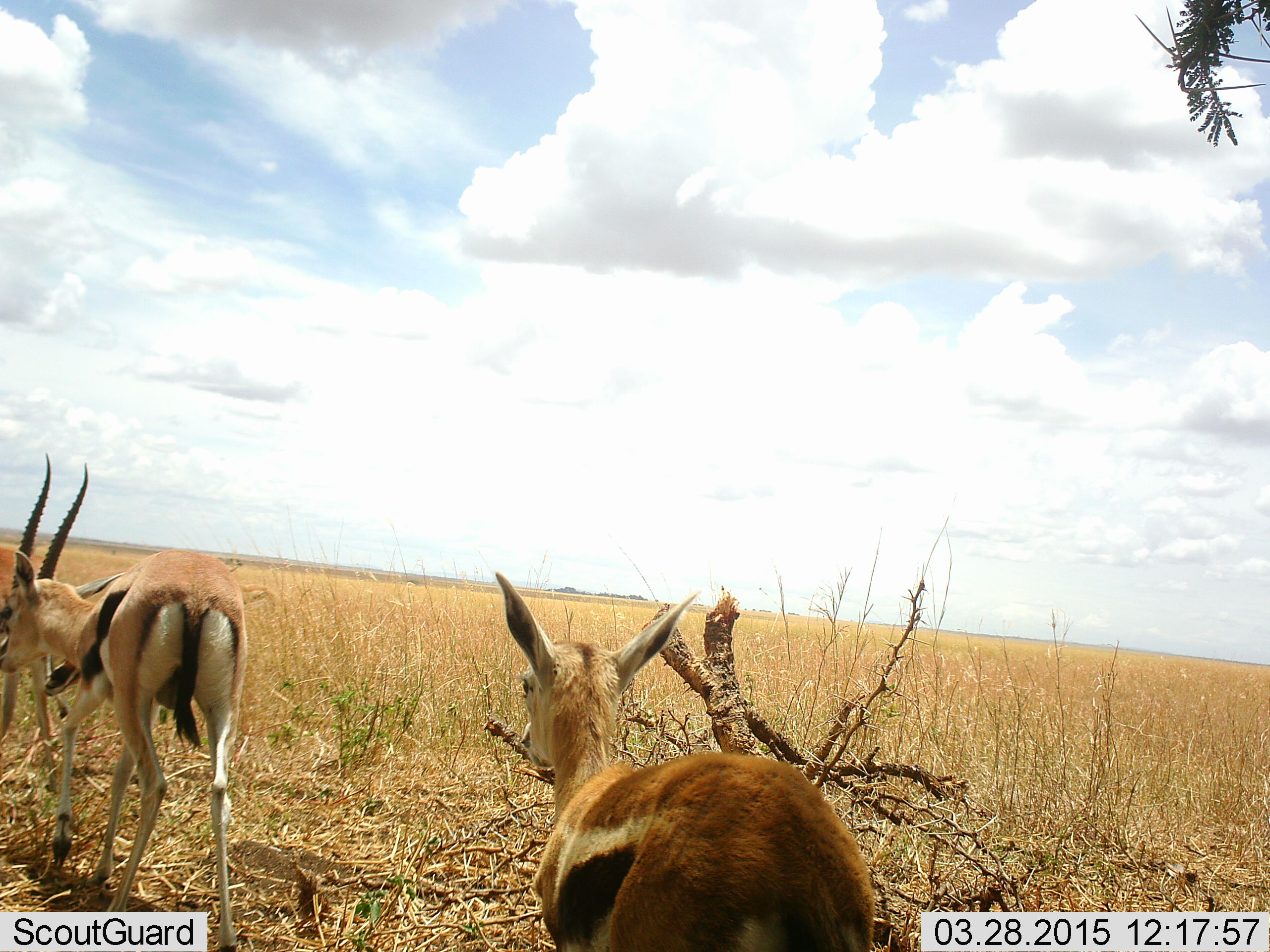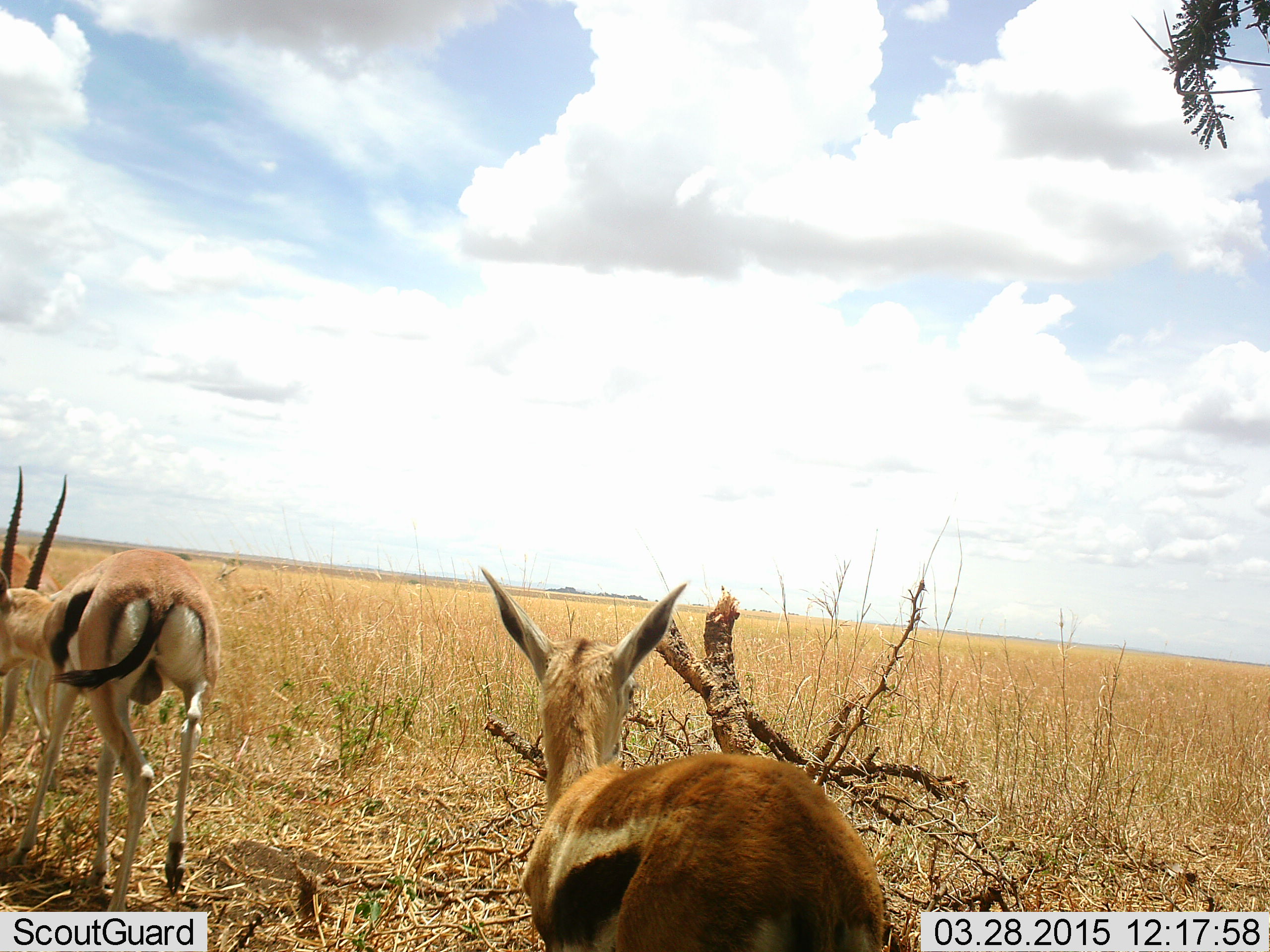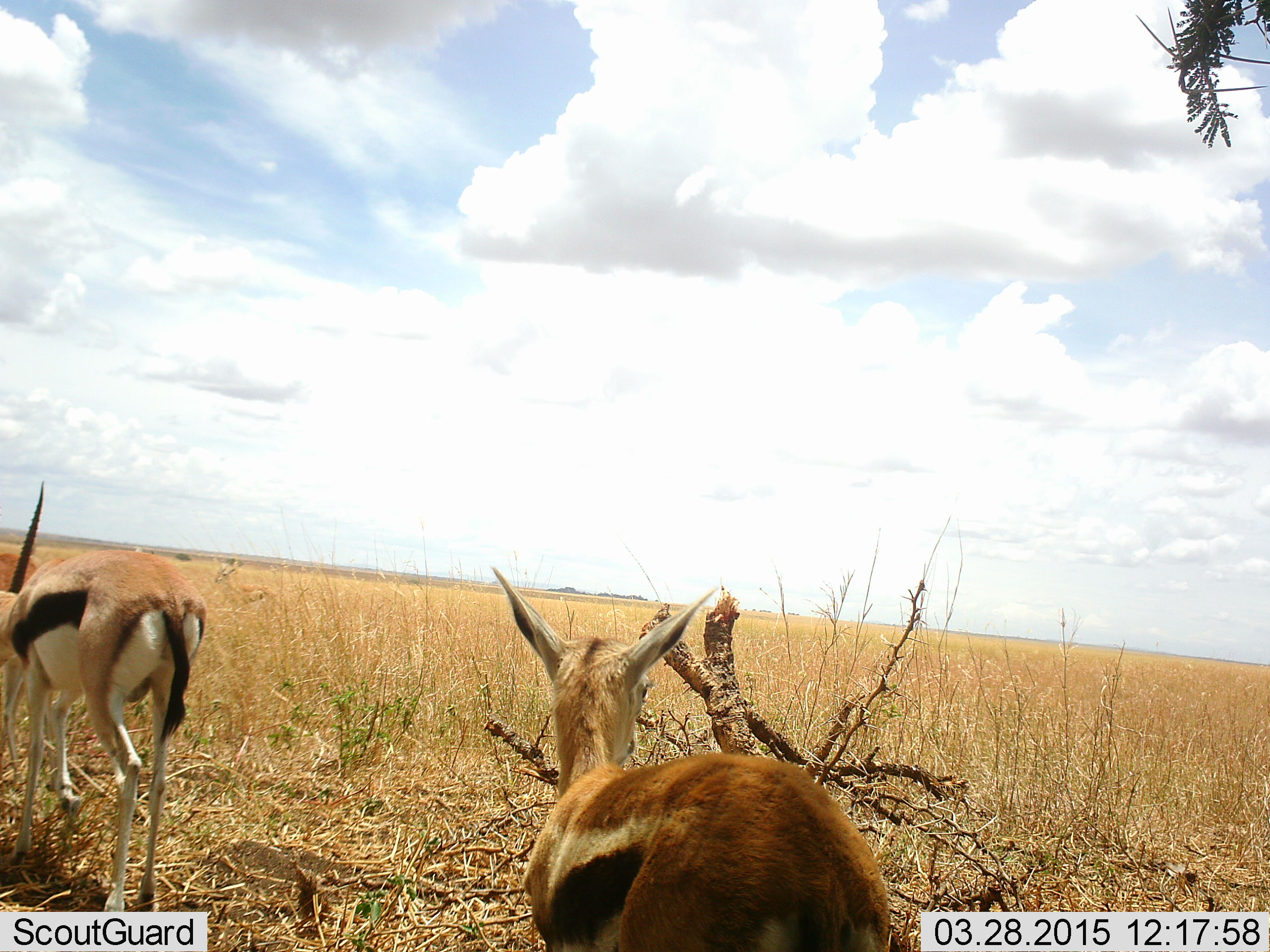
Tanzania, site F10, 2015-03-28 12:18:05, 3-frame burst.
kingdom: Animalia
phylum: Chordata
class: Mammalia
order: Artiodactyla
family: Bovidae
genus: Eudorcas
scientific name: Eudorcas thomsonii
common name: thomson's gazelle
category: gazellethomsons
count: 2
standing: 60%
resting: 10%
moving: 50%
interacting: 0%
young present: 0%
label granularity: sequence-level